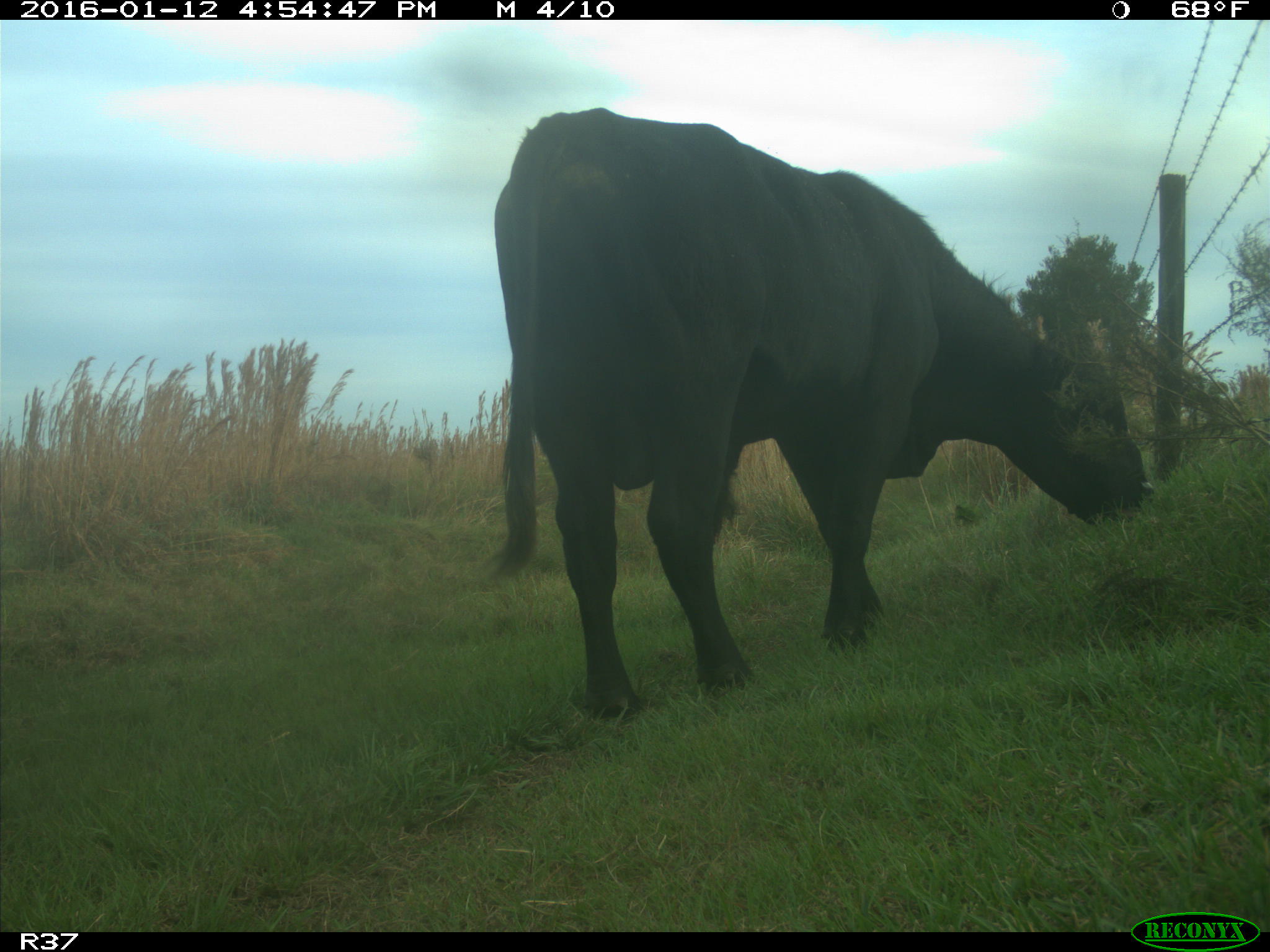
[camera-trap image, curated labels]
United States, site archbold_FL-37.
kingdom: Animalia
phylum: Chordata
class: Mammalia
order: Artiodactyla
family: Bovidae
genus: Bos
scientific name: Bos taurus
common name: domestic cow